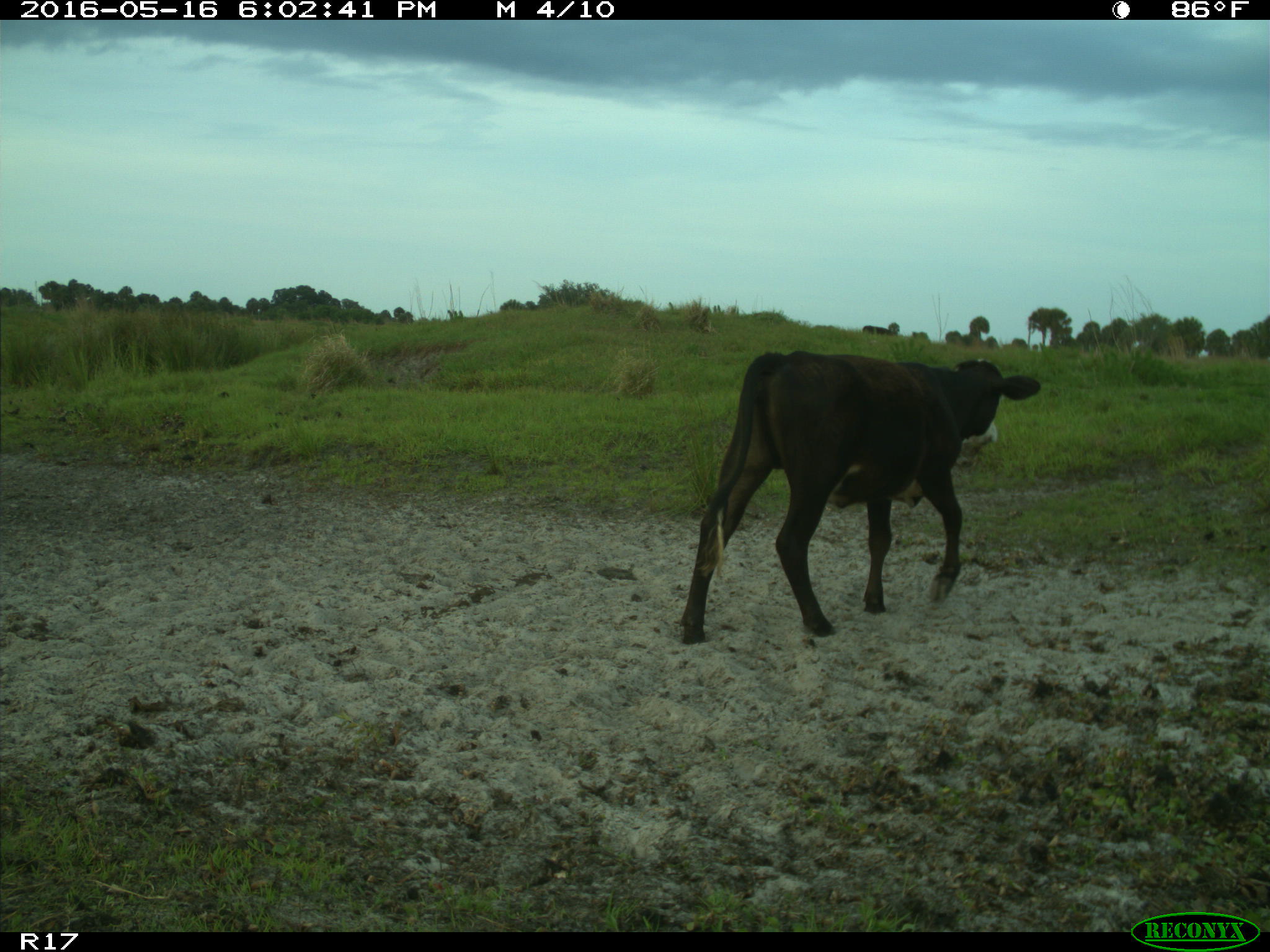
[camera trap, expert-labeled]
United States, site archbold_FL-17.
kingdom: Animalia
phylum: Chordata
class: Mammalia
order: Artiodactyla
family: Bovidae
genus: Bos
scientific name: Bos taurus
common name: domestic cow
Bos taurus (domestic cow).